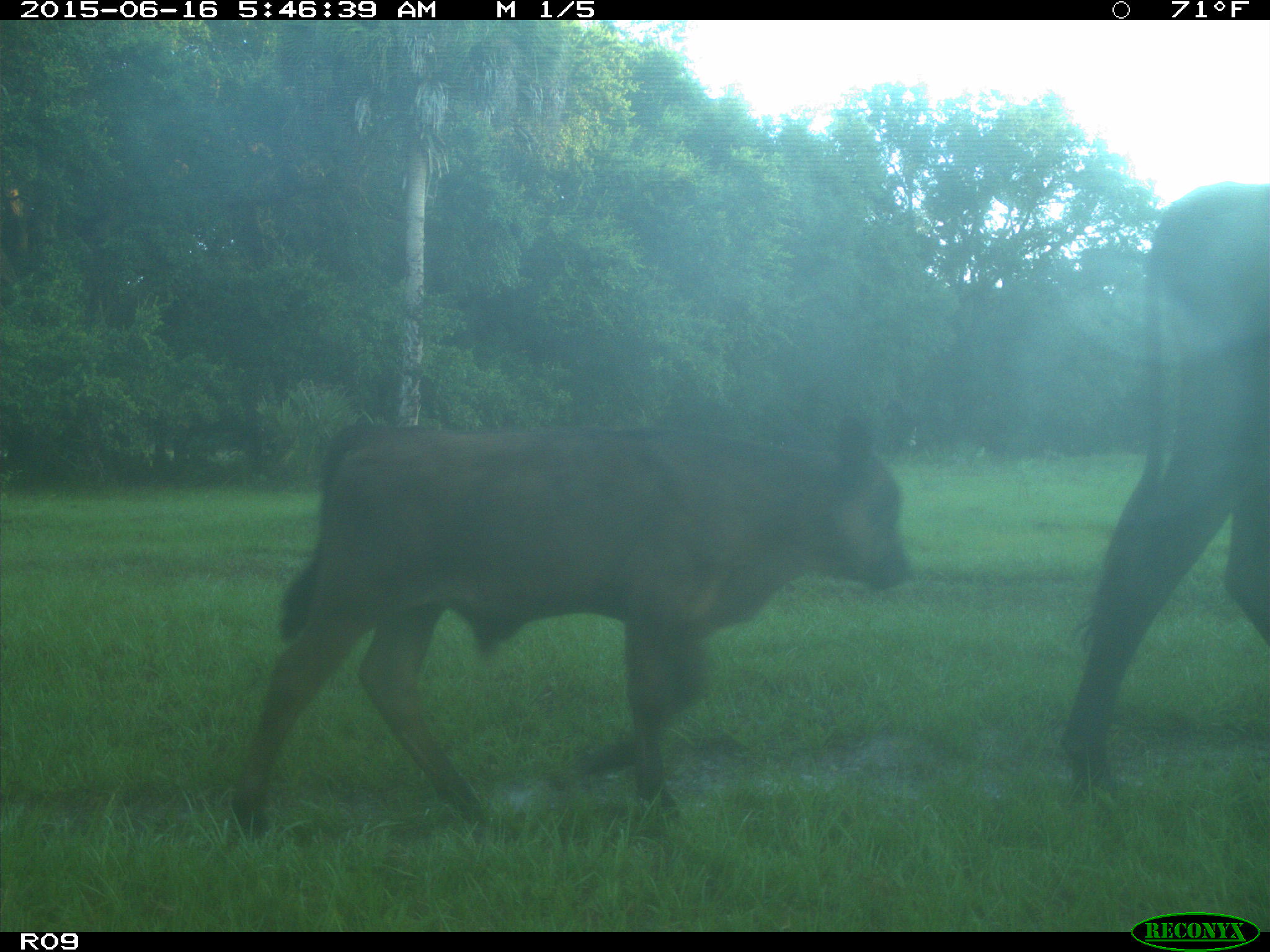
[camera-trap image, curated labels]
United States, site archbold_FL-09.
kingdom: Animalia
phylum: Chordata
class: Mammalia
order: Artiodactyla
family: Bovidae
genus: Bos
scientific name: Bos taurus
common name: domestic cow